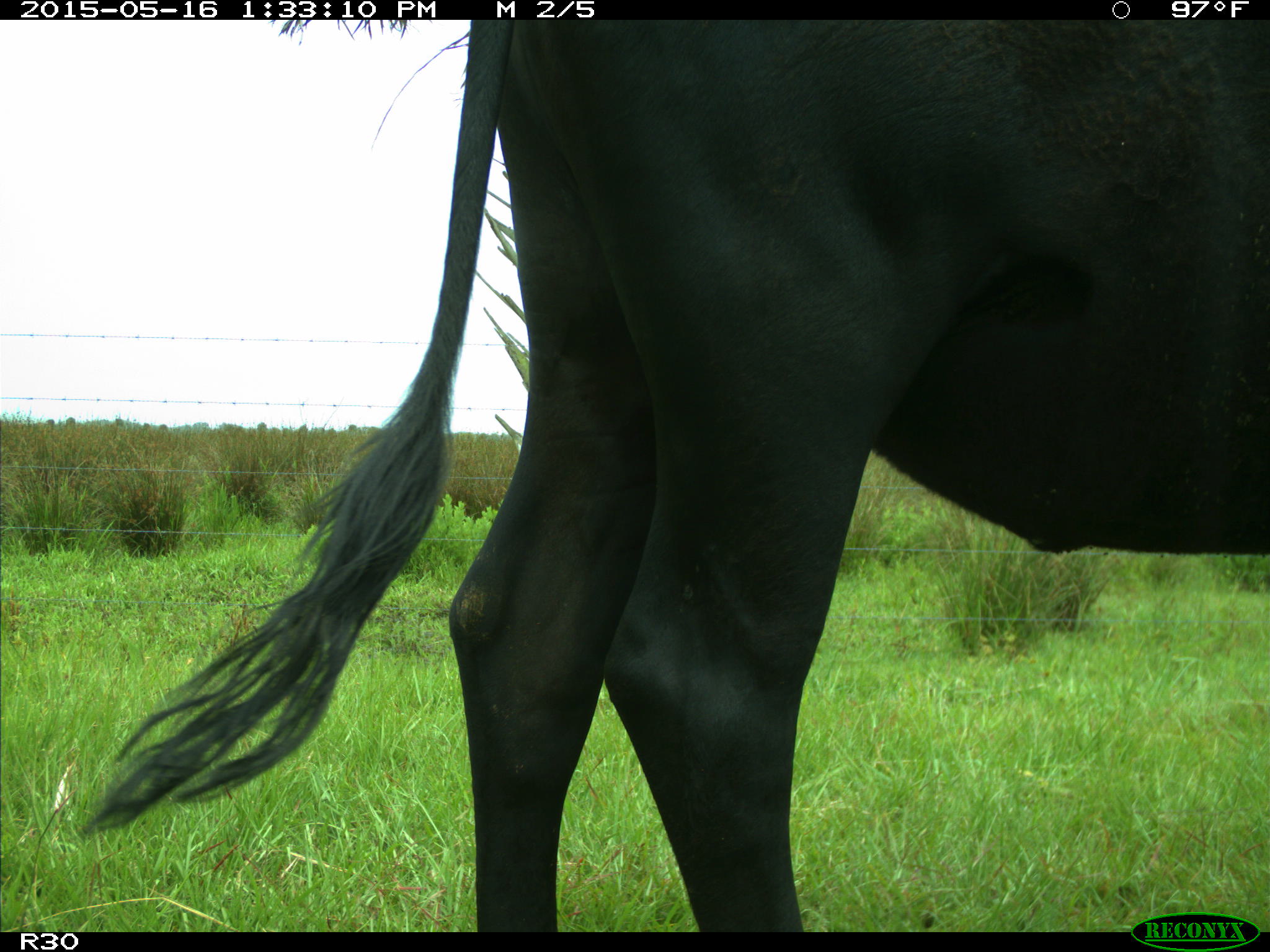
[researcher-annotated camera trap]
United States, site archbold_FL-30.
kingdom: Animalia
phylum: Chordata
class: Mammalia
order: Artiodactyla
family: Bovidae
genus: Bos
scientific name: Bos taurus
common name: domestic cow